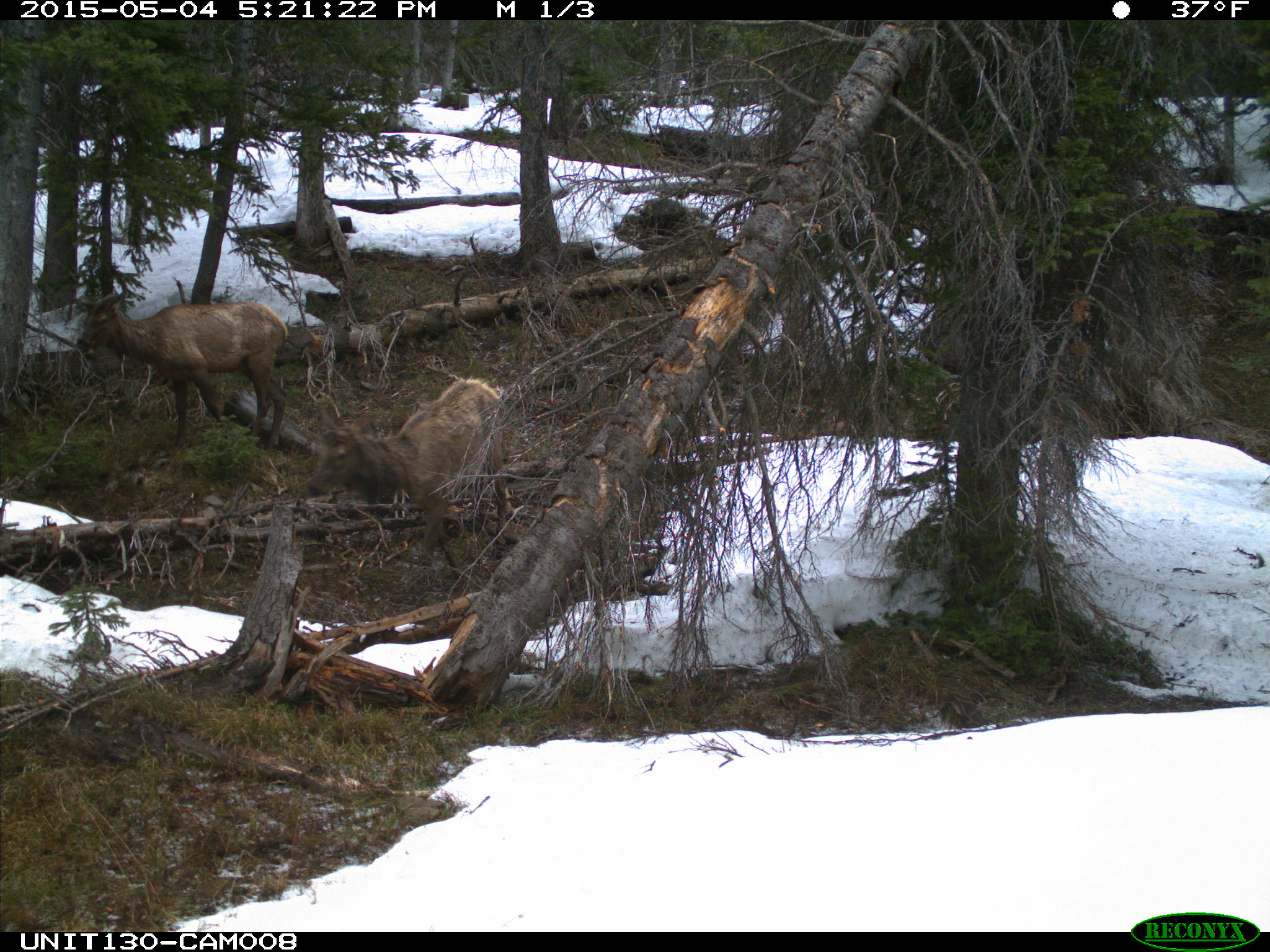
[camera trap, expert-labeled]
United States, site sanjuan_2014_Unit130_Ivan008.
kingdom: Animalia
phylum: Chordata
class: Mammalia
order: Artiodactyla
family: Cervidae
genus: Cervus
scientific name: Cervus elaphus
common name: red deer